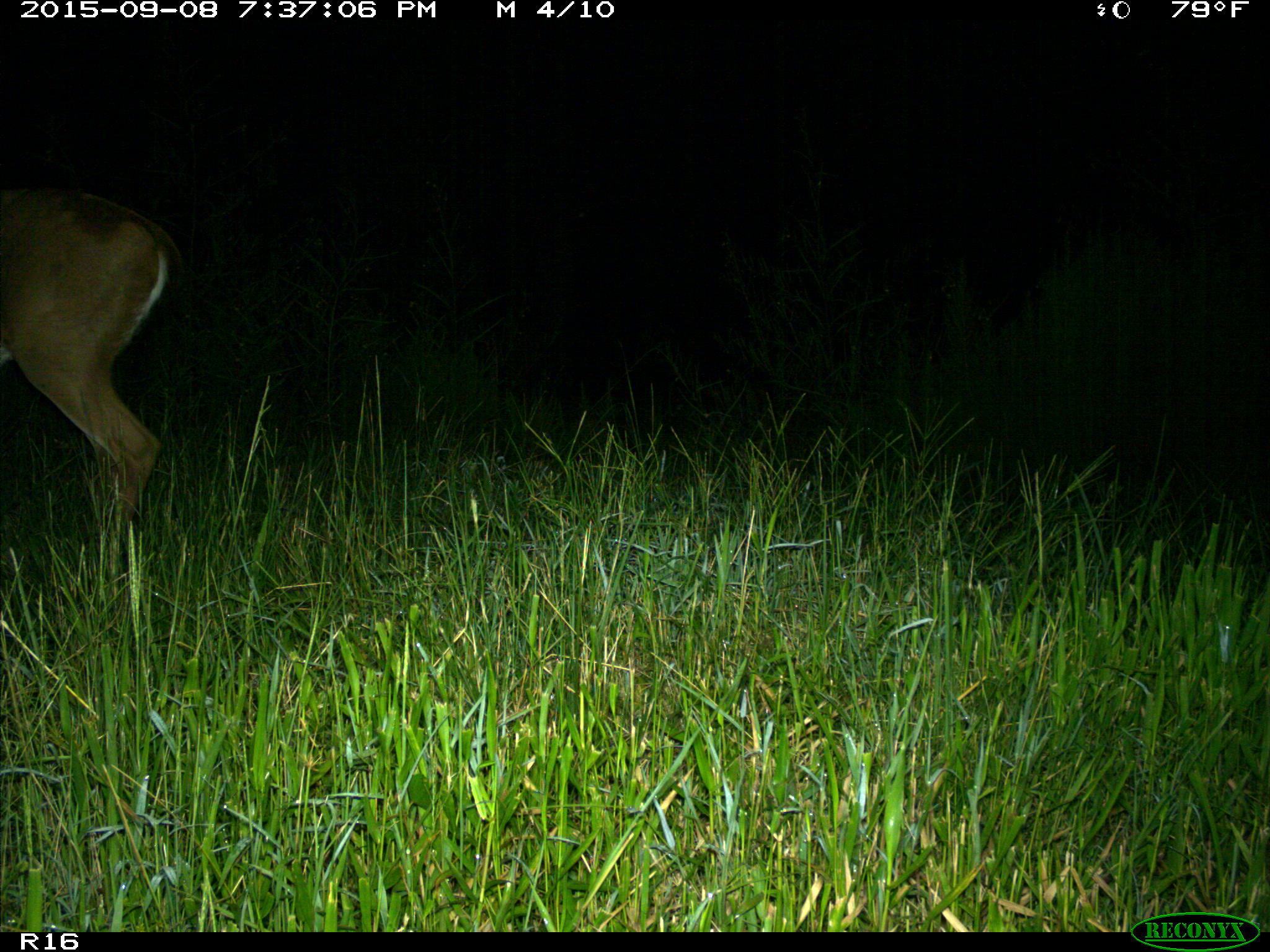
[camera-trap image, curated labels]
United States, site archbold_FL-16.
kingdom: Animalia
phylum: Chordata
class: Mammalia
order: Artiodactyla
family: Cervidae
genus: Odocoileus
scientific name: Odocoileus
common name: deer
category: unidentified deer